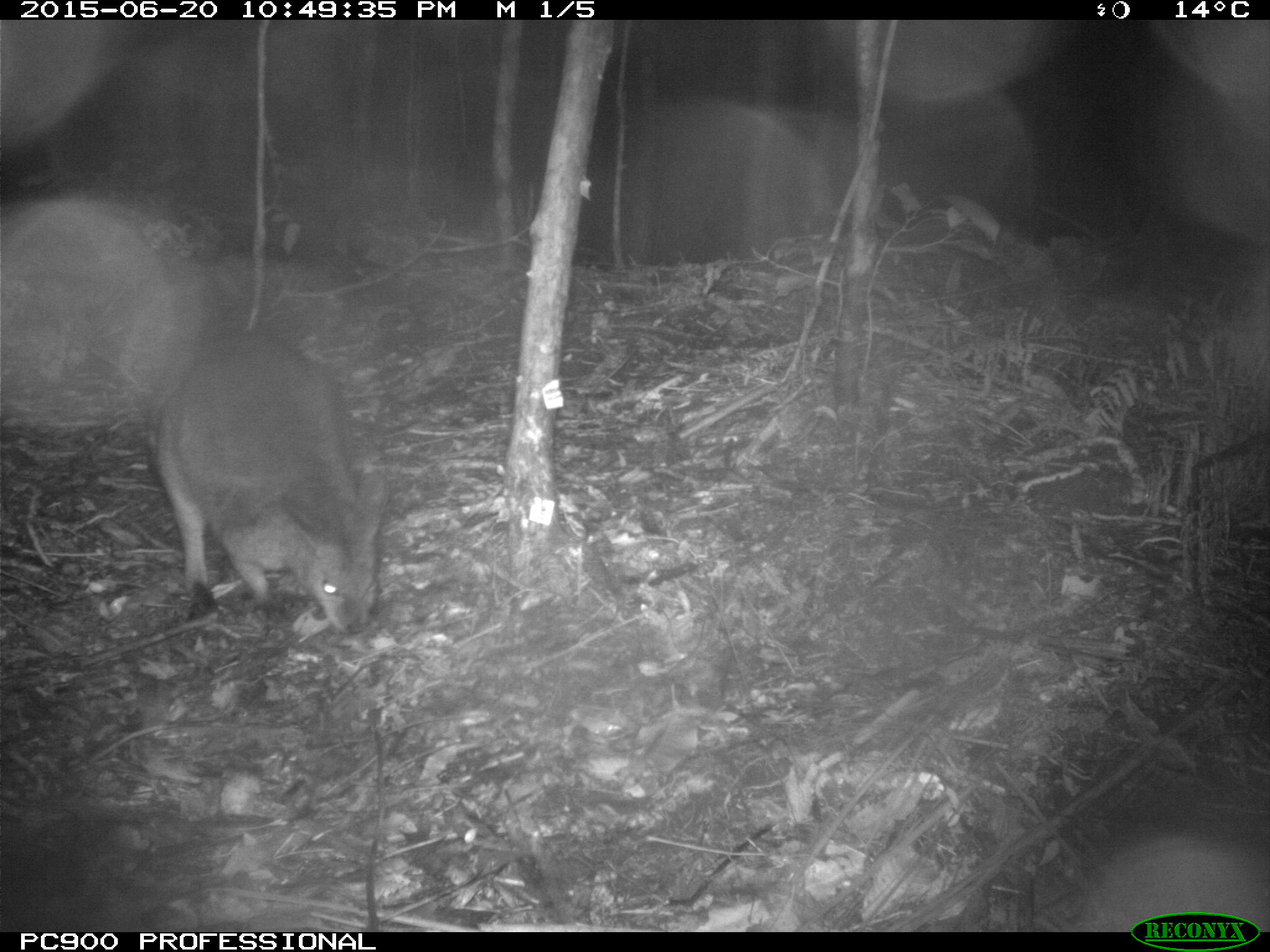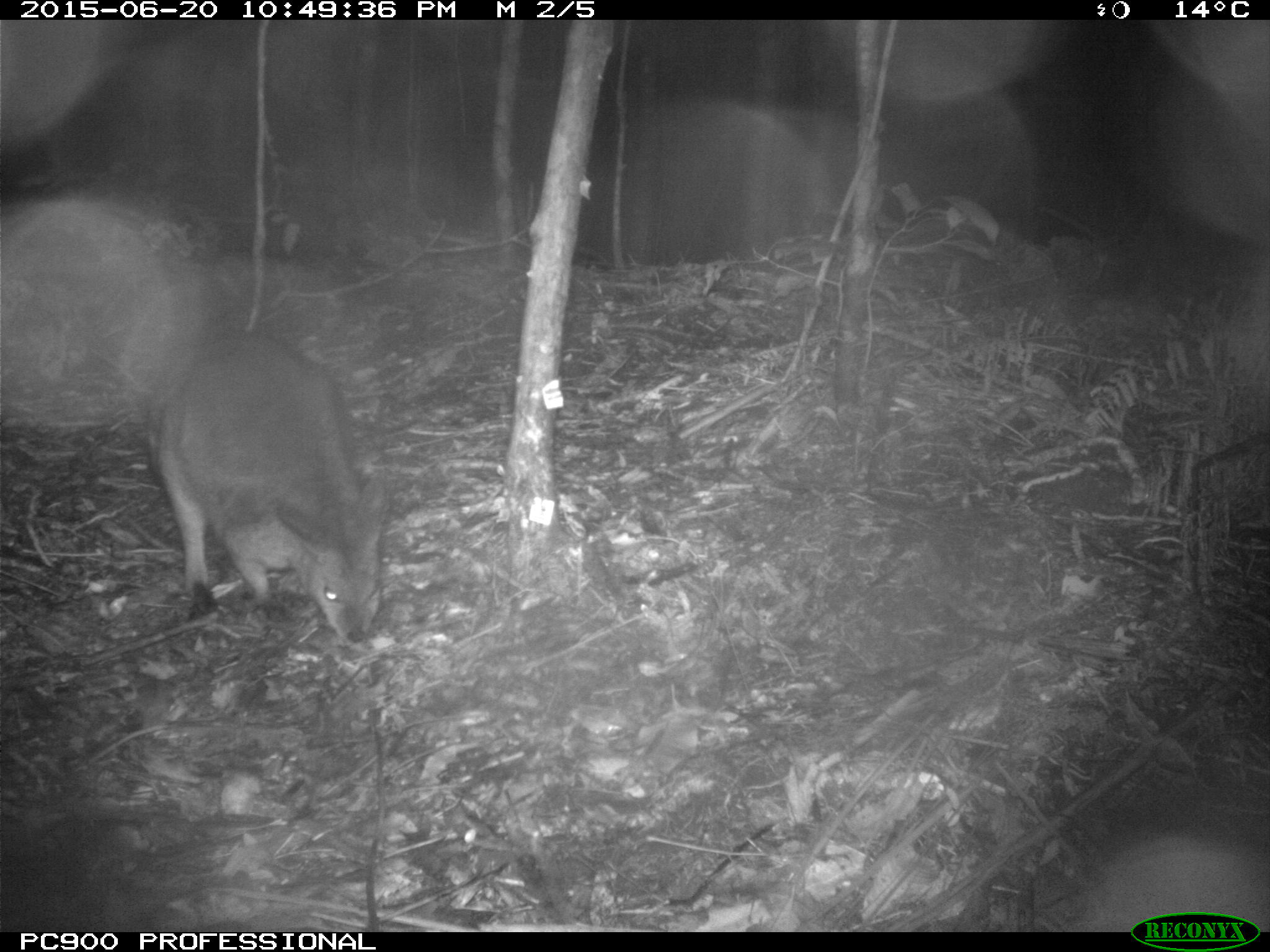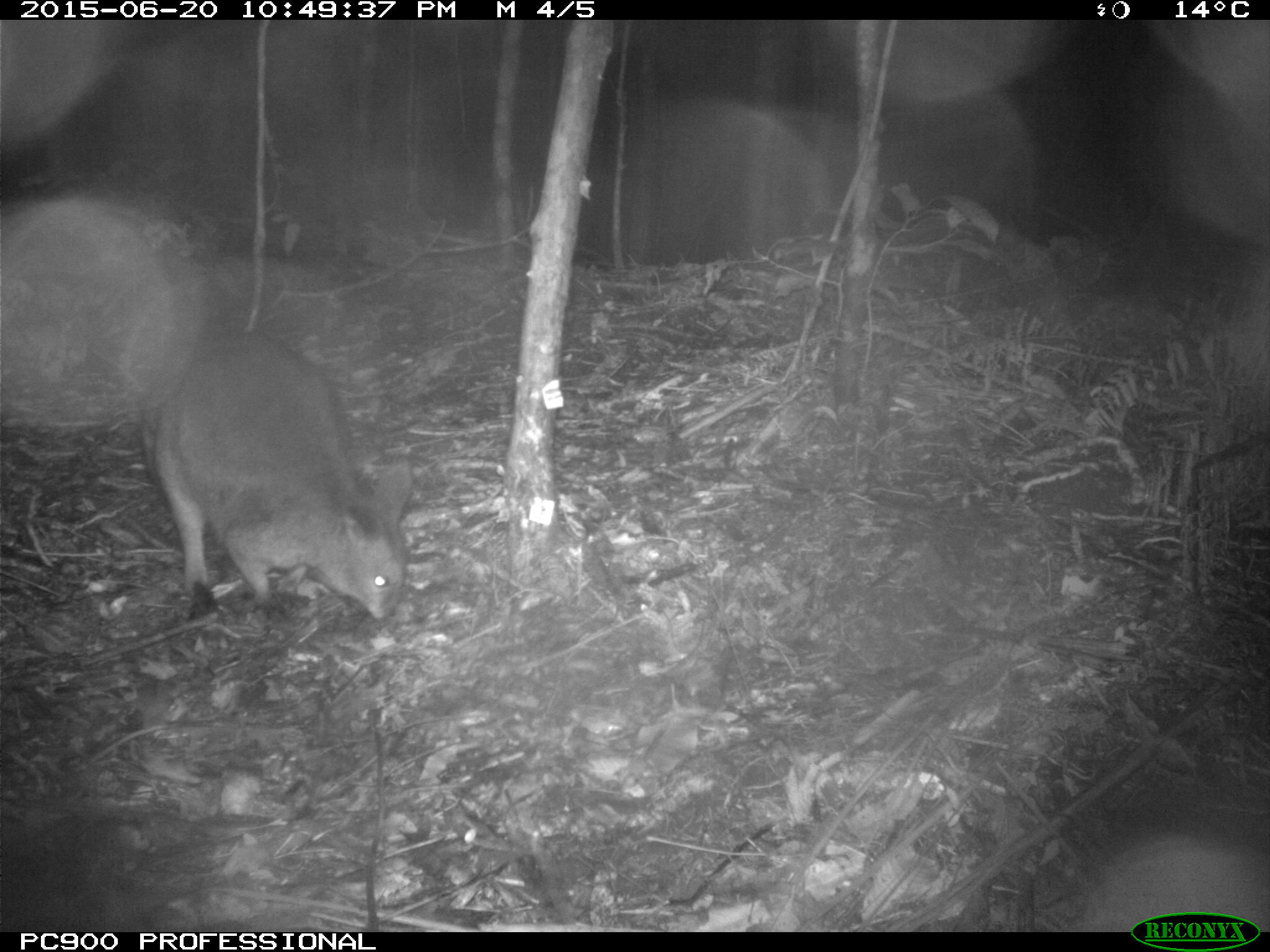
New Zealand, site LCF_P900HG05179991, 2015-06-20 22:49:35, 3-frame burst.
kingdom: Animalia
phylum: Chordata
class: Mammalia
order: Diprotodontia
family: Macropodidae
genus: Notamacropus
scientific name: Notamacropus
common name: wallaby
Wallaby (Notamacropus).